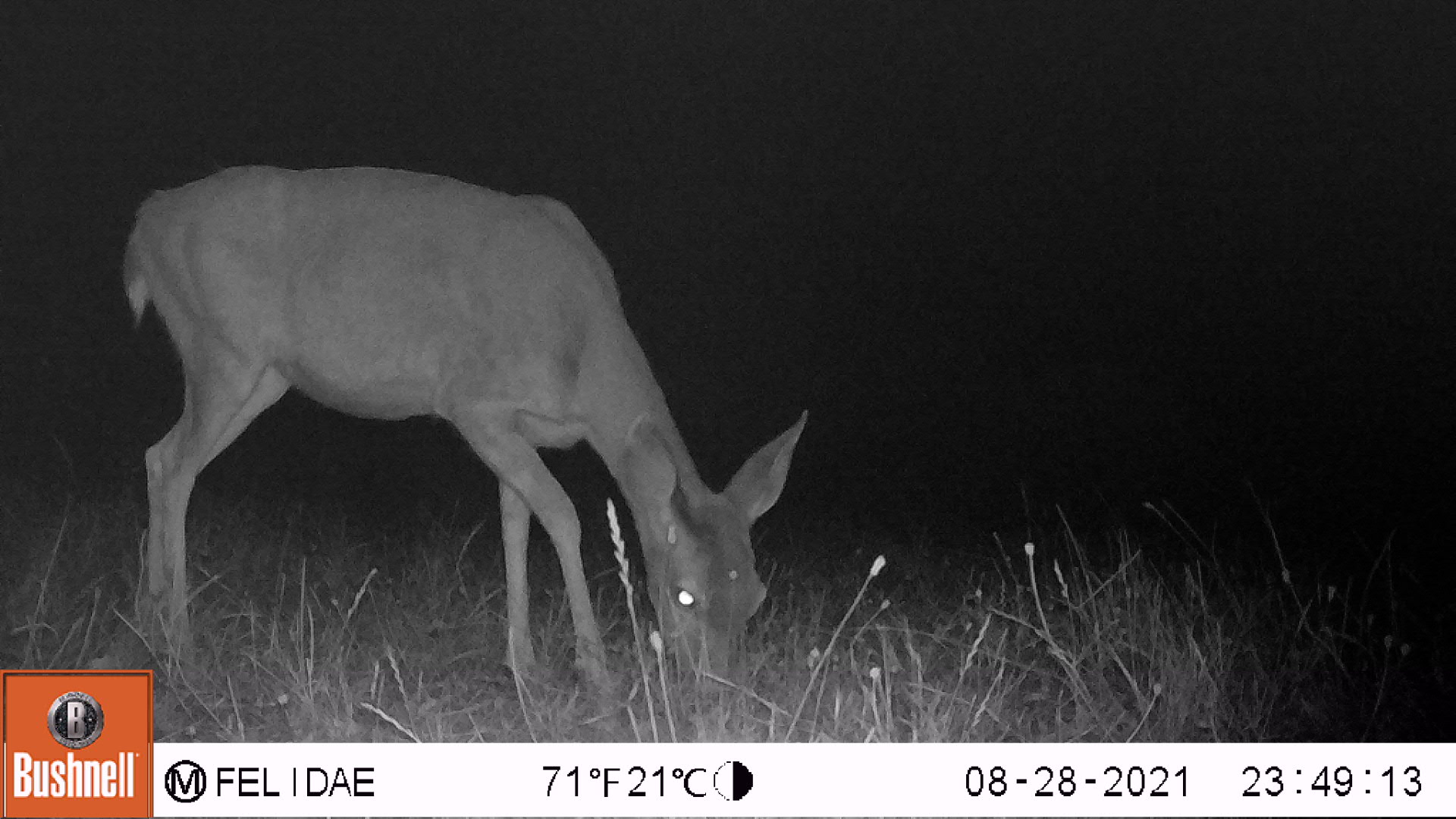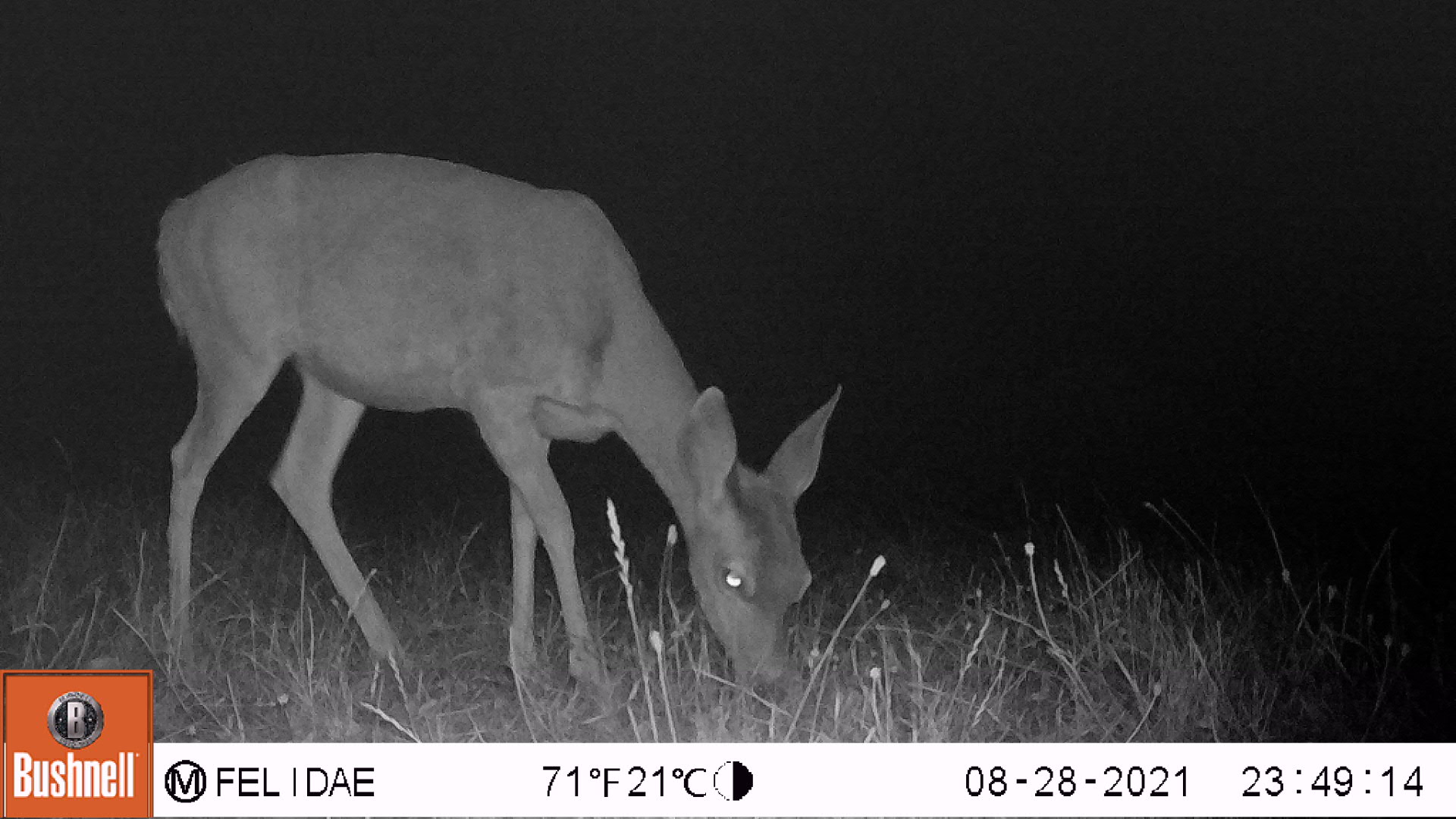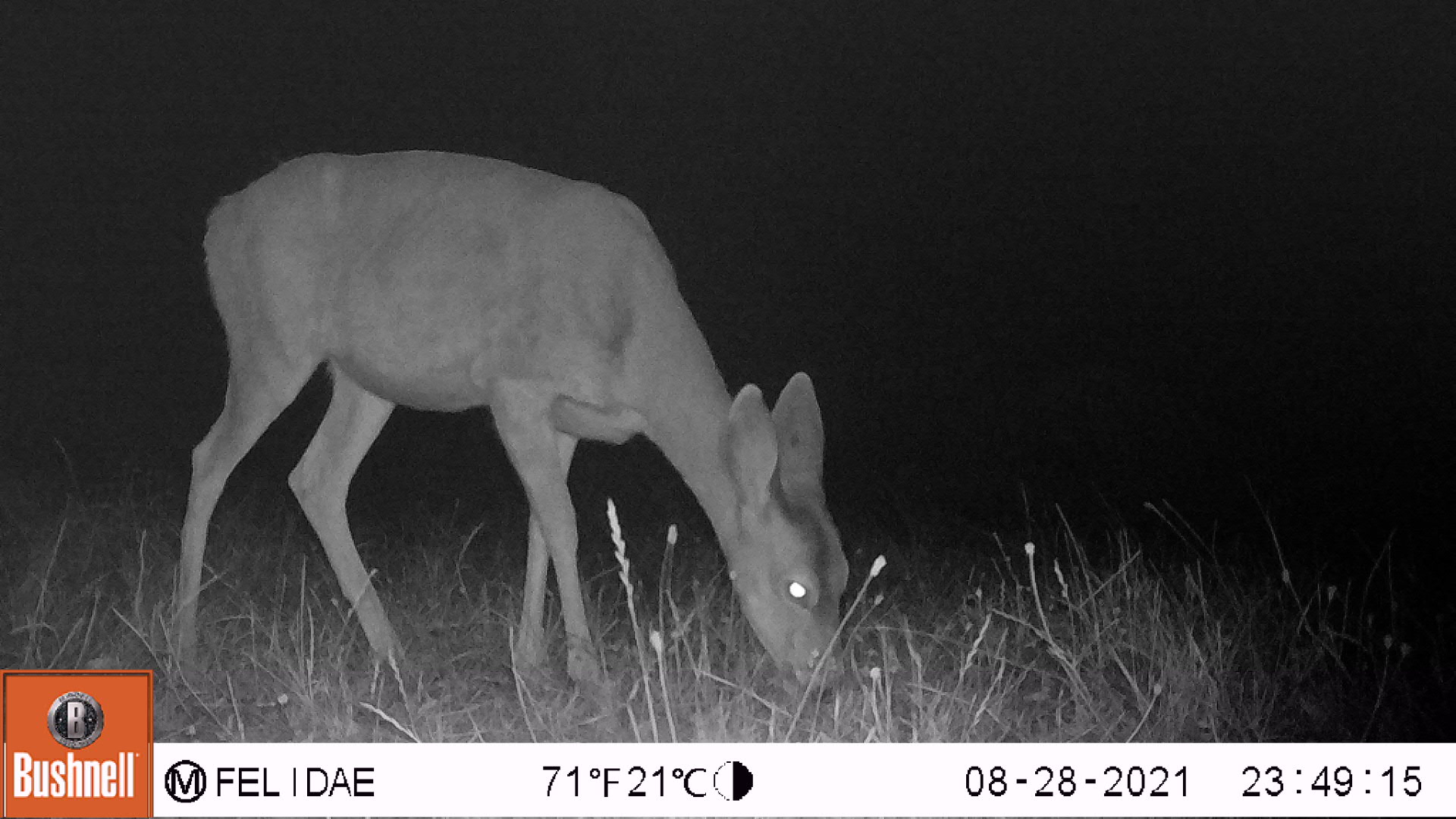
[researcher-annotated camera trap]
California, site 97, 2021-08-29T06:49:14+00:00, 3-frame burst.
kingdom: Animalia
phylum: Chordata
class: Mammalia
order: Artiodactyla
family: Cervidae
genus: Odocoileus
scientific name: Odocoileus hemionus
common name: mule deer